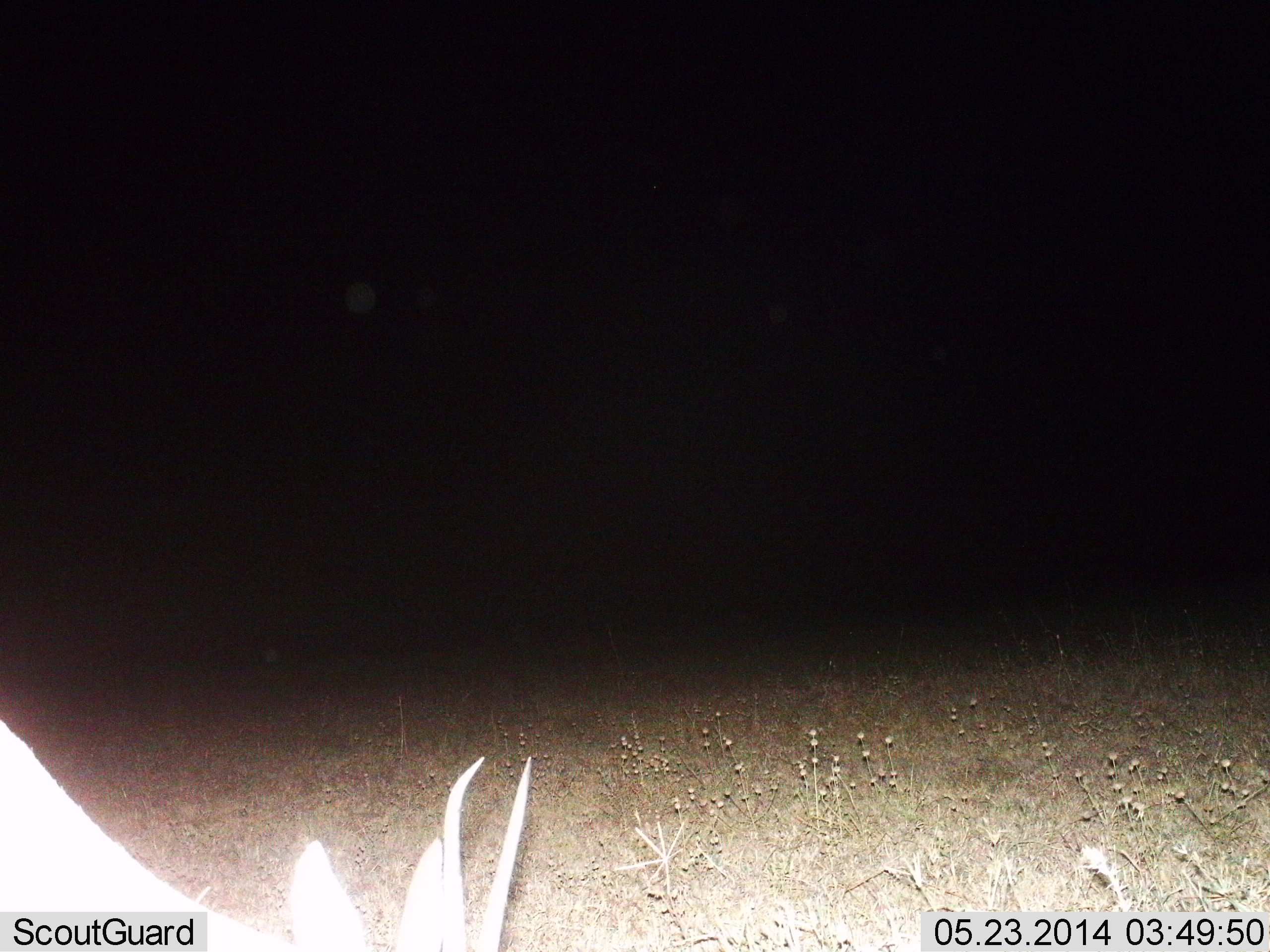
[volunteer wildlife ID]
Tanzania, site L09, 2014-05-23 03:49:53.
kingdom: Animalia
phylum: Chordata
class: Mammalia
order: Artiodactyla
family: Bovidae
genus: Eudorcas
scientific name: Eudorcas thomsonii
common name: thomson's gazelle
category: gazellethomsons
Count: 1.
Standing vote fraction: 20%.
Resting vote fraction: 0%.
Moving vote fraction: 10%.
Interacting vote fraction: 0%.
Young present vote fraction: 0%.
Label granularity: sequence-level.